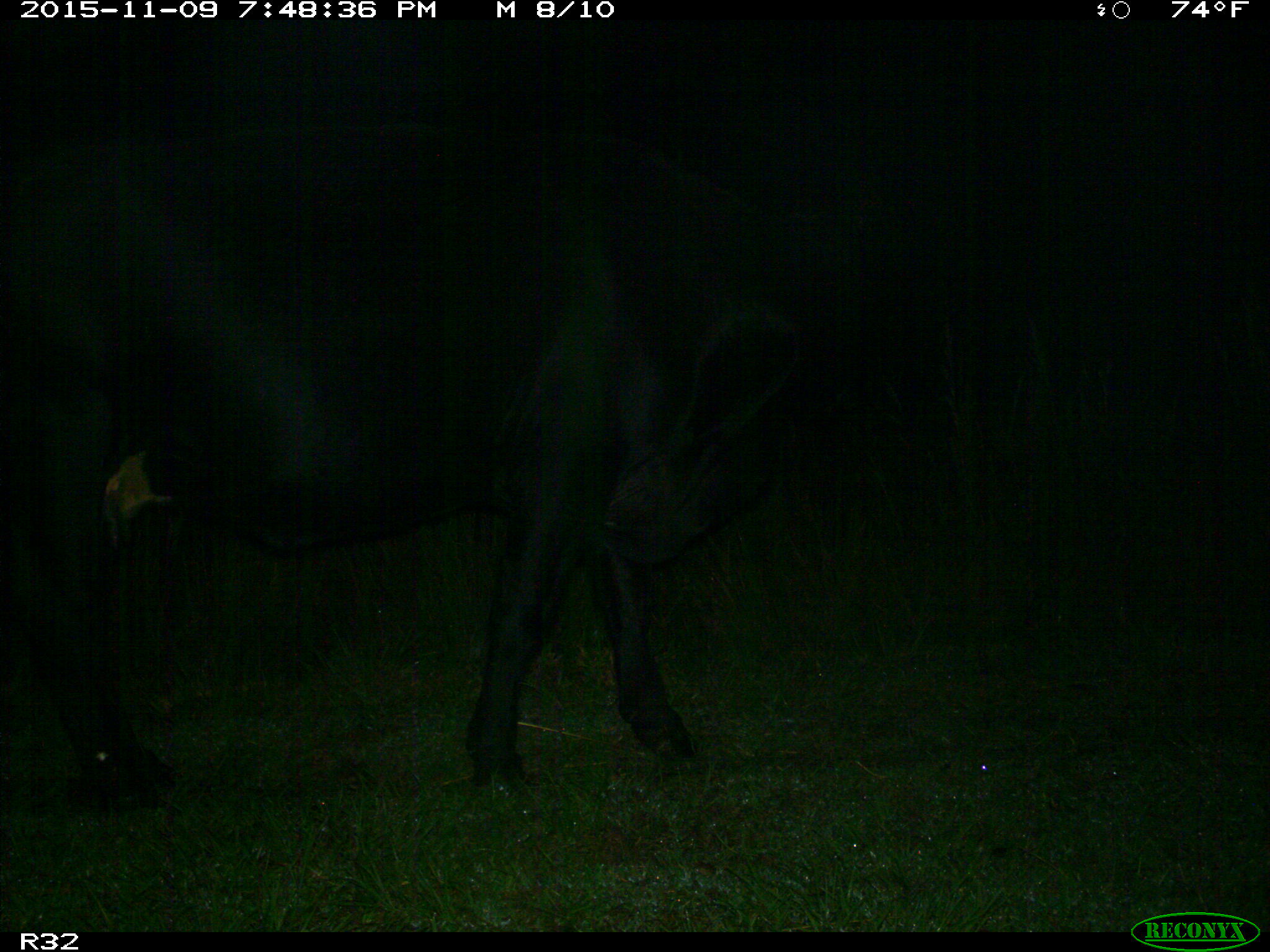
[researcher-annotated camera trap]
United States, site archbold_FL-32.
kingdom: Animalia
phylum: Chordata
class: Mammalia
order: Artiodactyla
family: Bovidae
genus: Bos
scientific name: Bos taurus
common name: domestic cow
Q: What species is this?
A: Bos taurus (domestic cow).